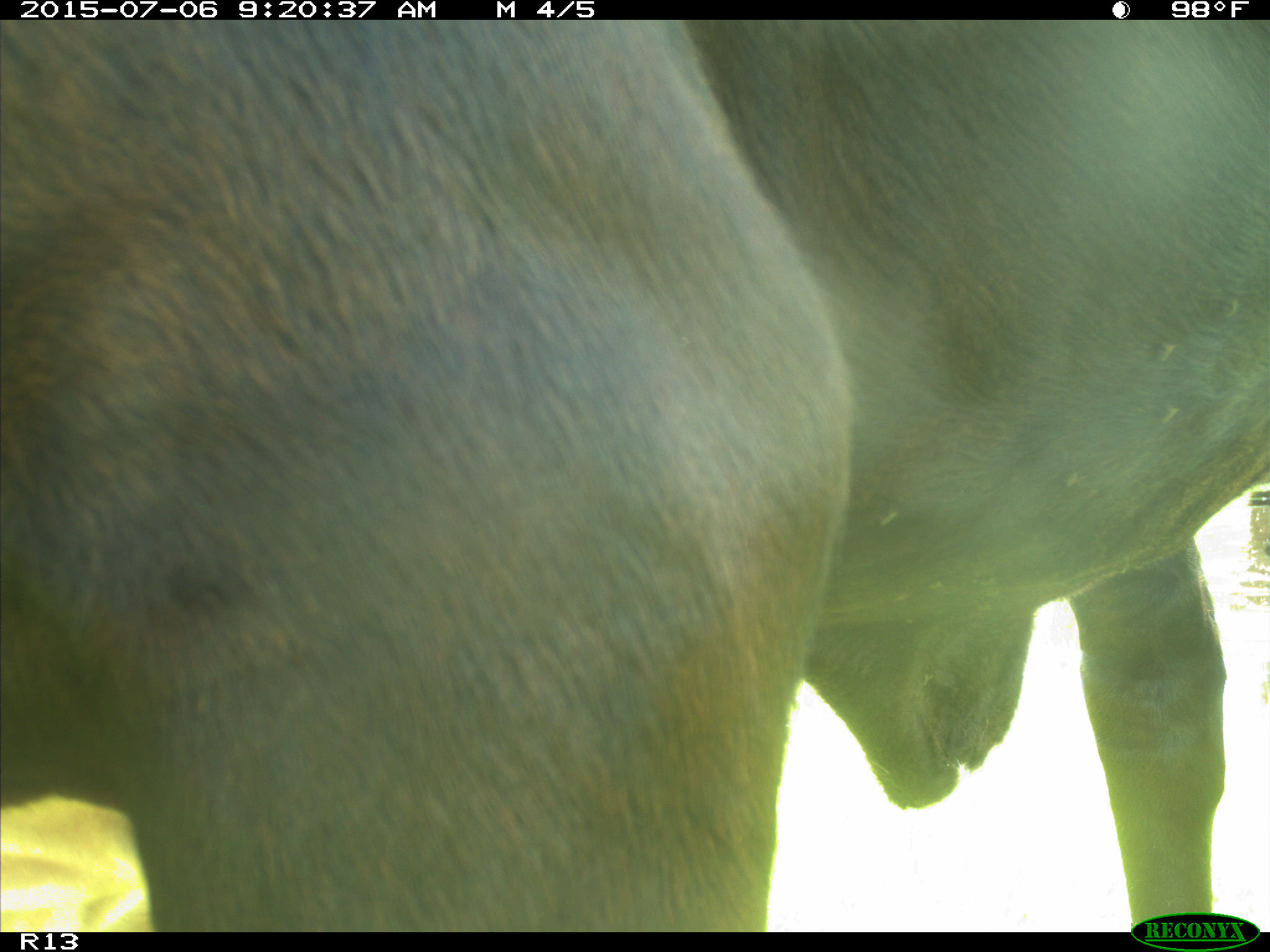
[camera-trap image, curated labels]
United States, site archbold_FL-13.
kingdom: Animalia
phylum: Chordata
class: Mammalia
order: Artiodactyla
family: Bovidae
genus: Bos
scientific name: Bos taurus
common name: domestic cow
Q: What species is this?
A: Bos taurus (domestic cow).